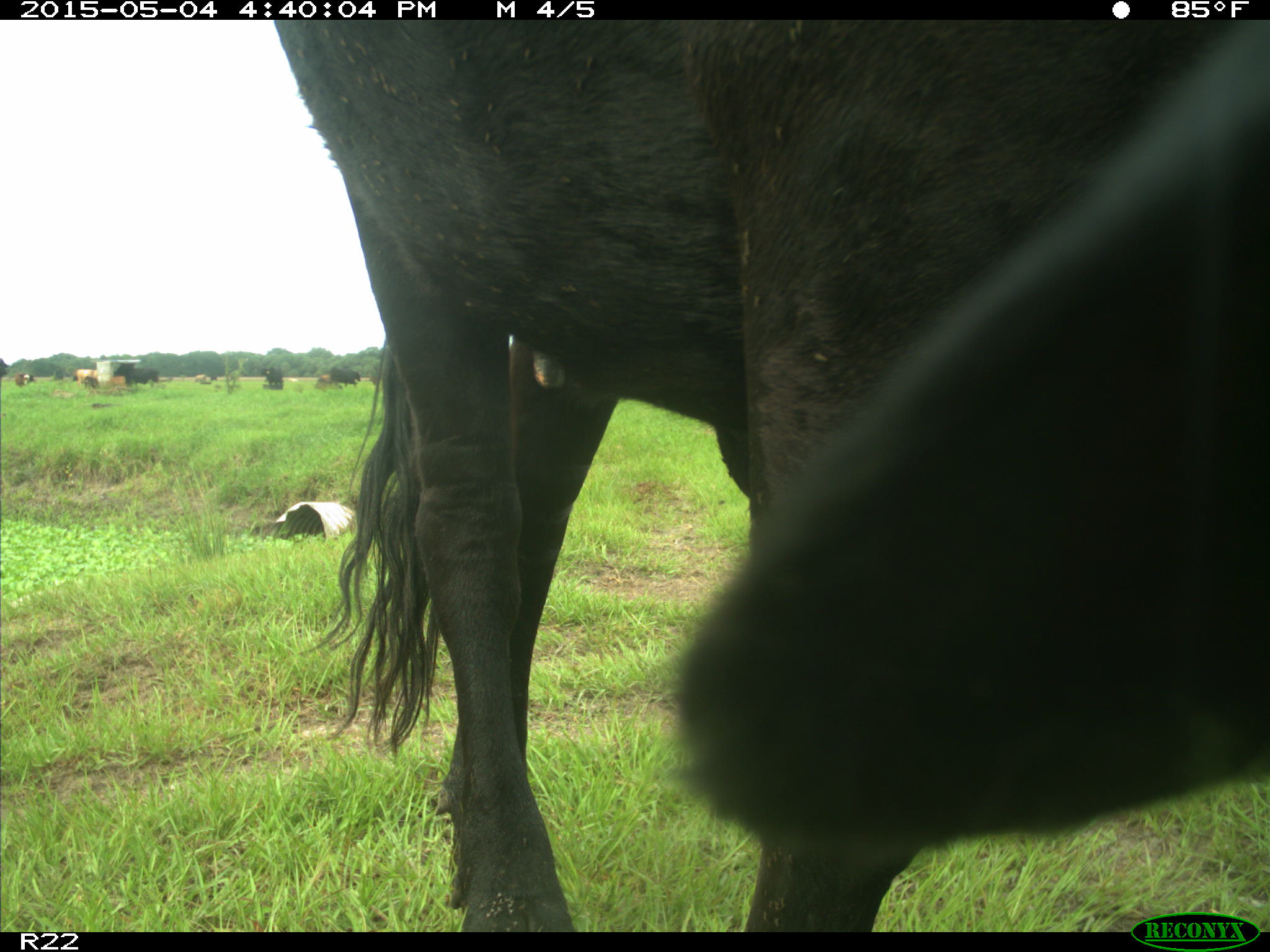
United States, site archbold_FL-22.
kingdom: Animalia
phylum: Chordata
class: Mammalia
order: Artiodactyla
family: Bovidae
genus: Bos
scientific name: Bos taurus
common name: domestic cow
Bos taurus (domestic cow).